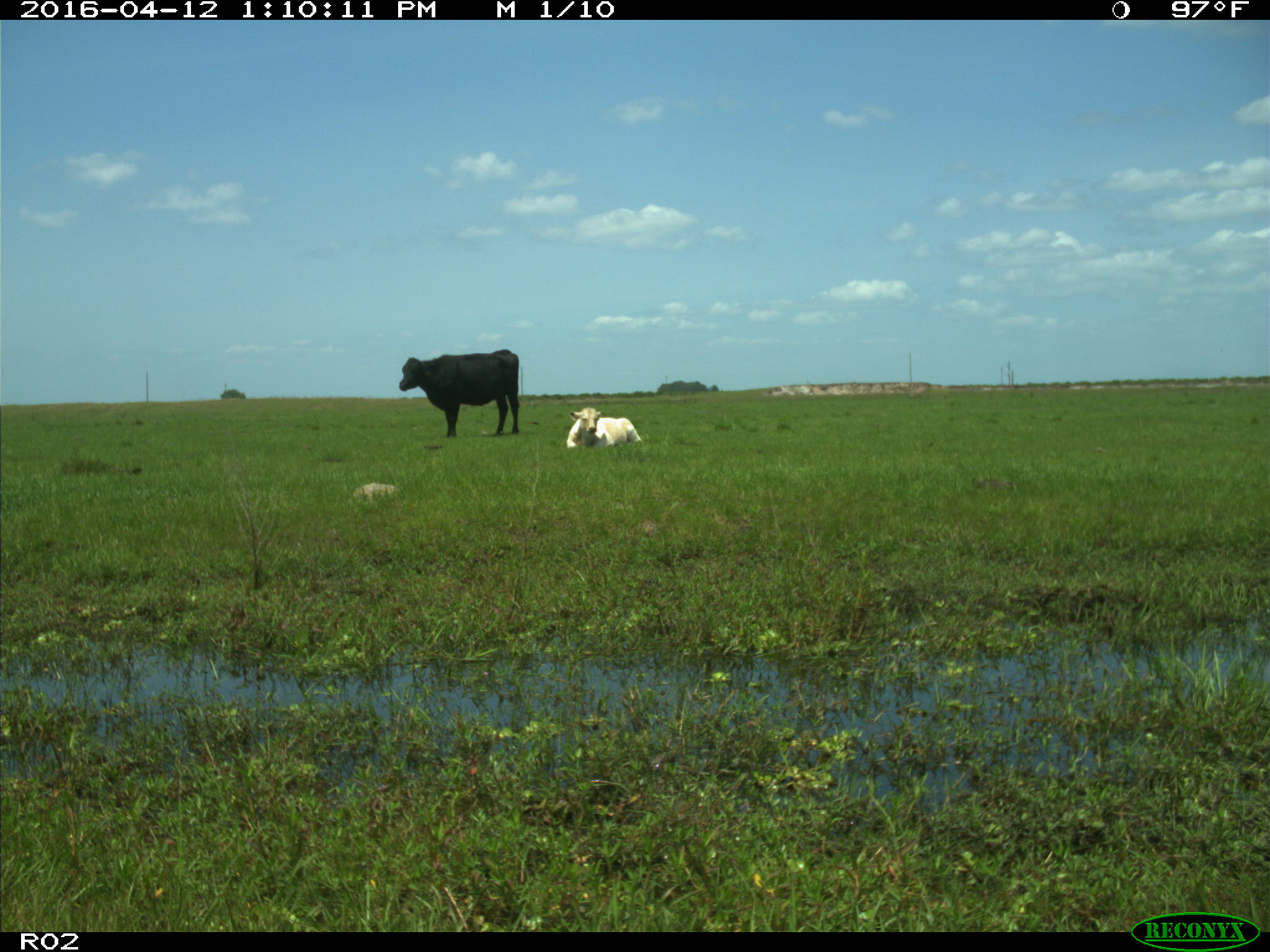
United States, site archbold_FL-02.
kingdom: Animalia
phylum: Chordata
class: Mammalia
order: Artiodactyla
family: Bovidae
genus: Bos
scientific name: Bos taurus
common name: domestic cow